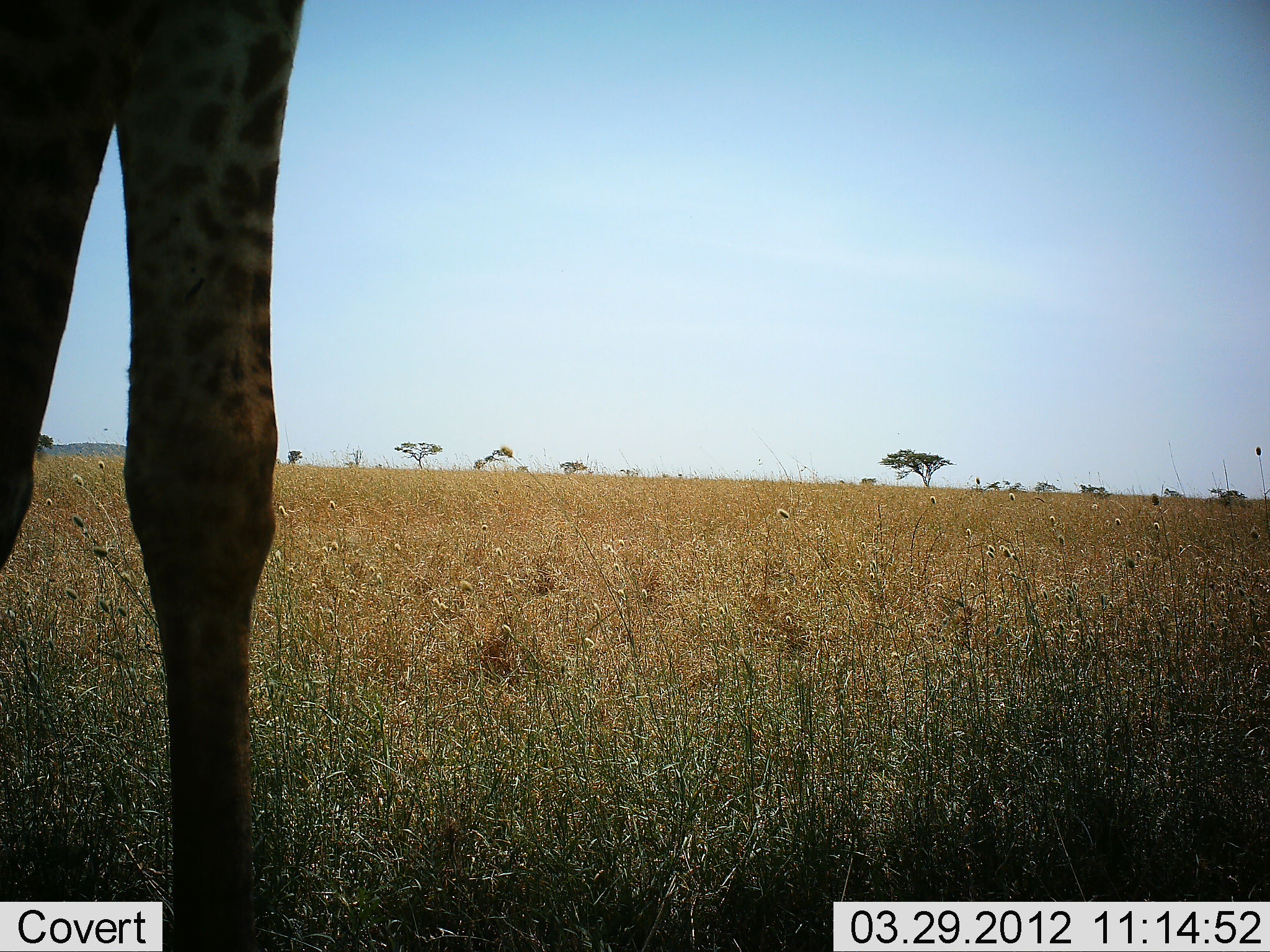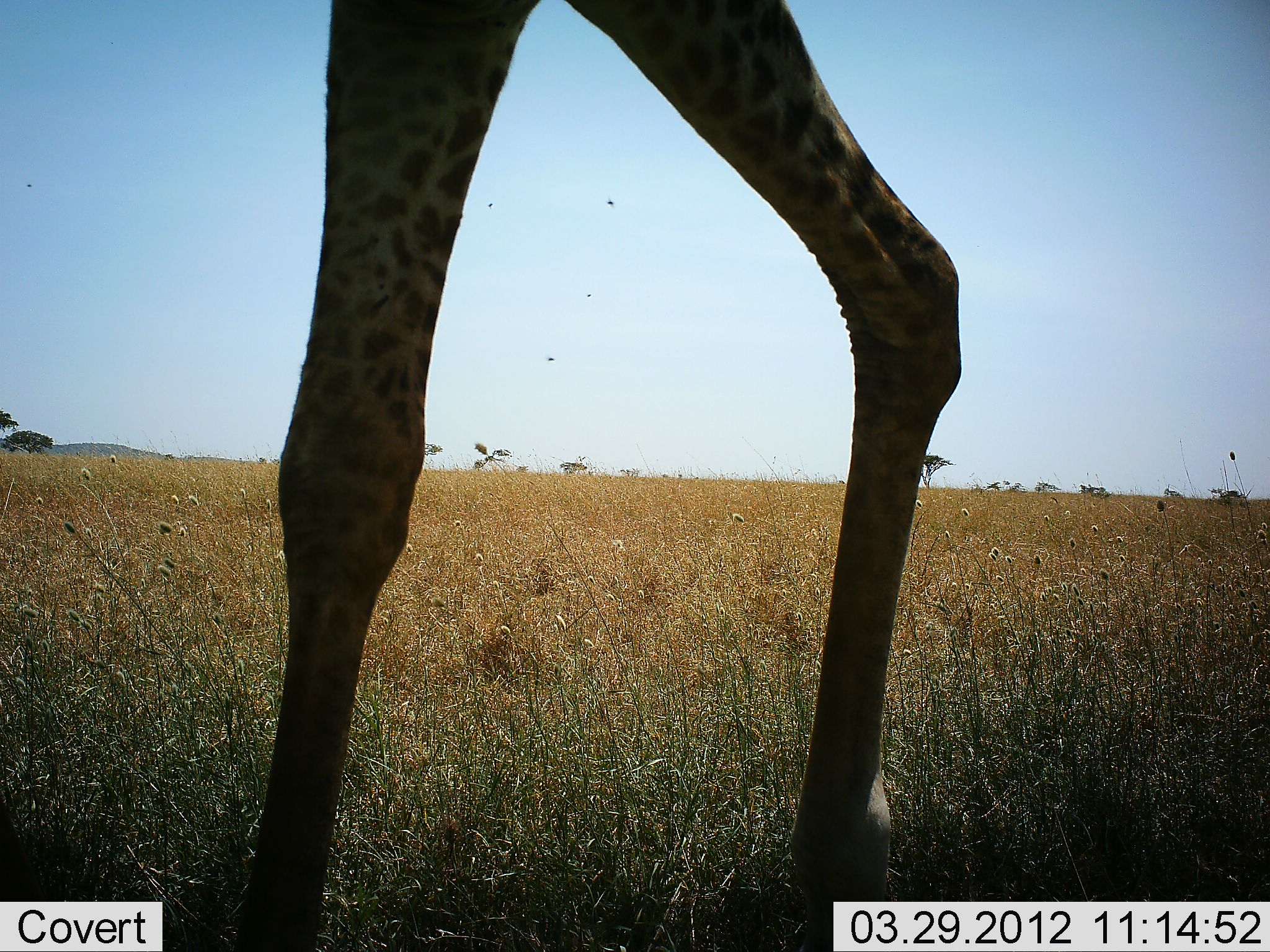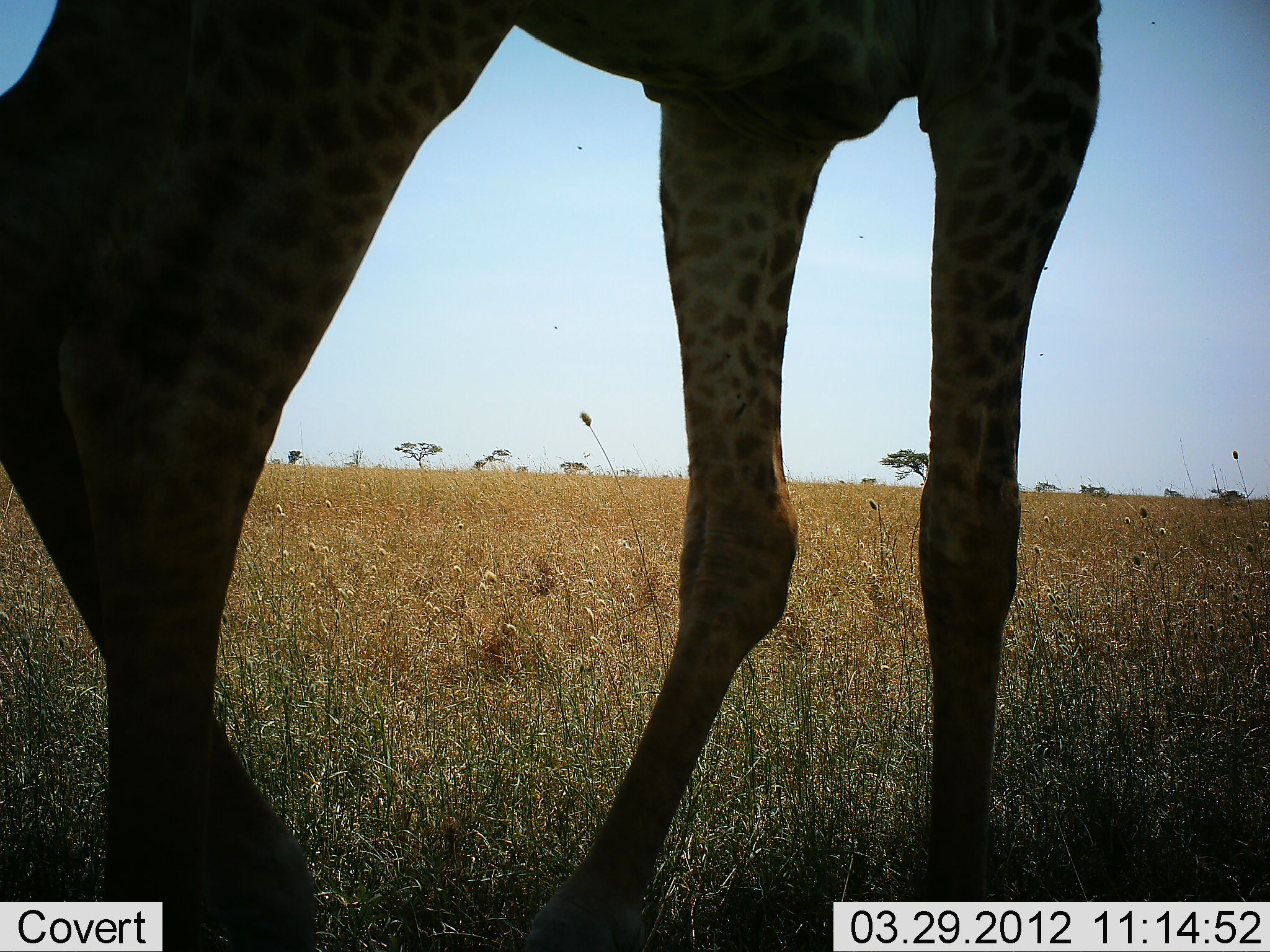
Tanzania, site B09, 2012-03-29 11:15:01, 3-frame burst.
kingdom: Animalia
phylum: Chordata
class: Mammalia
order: Artiodactyla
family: Giraffidae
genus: Giraffa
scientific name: Giraffa camelopardalis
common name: giraffe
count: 1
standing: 23%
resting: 0%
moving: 77%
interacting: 0%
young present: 0%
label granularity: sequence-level